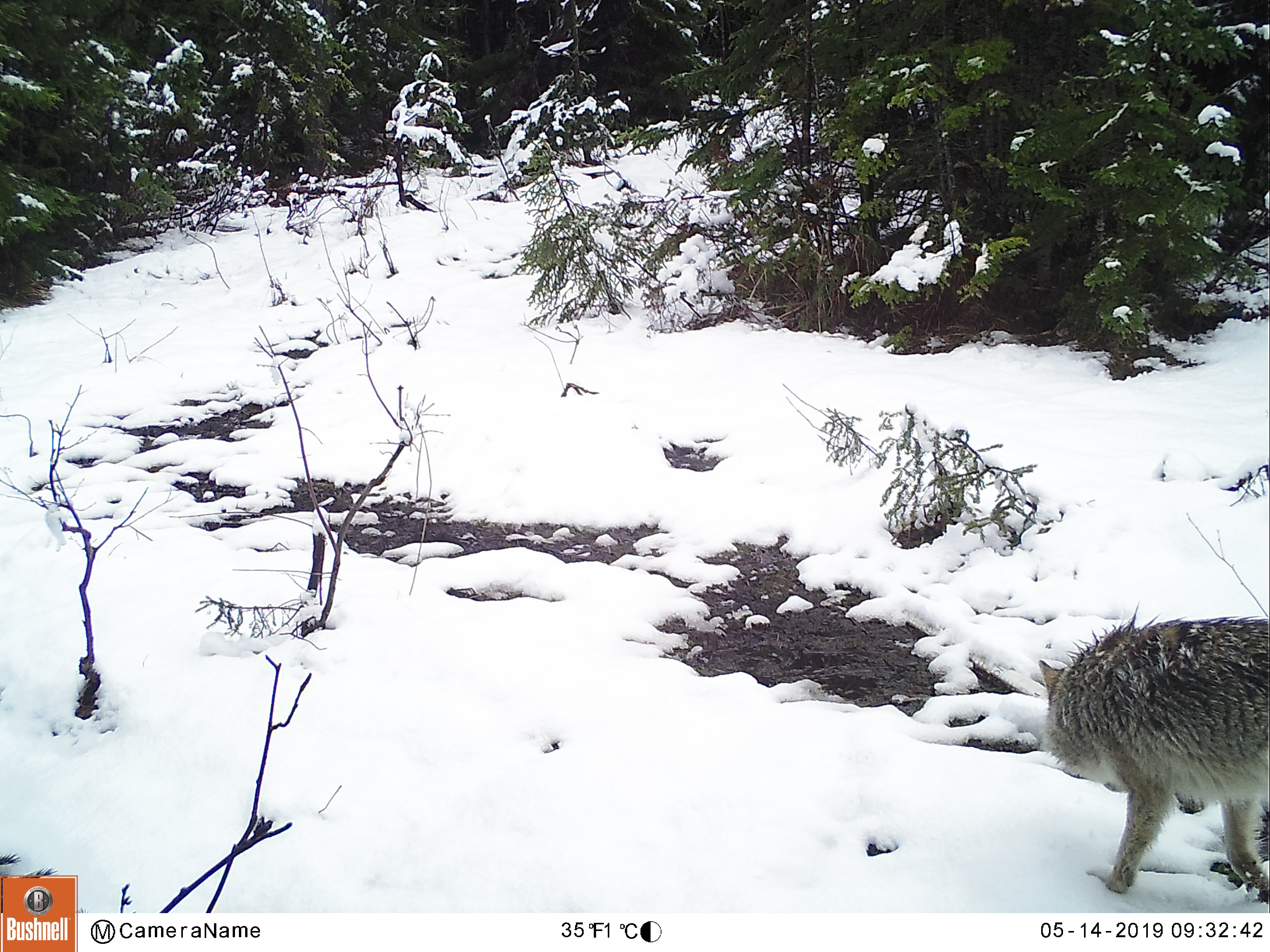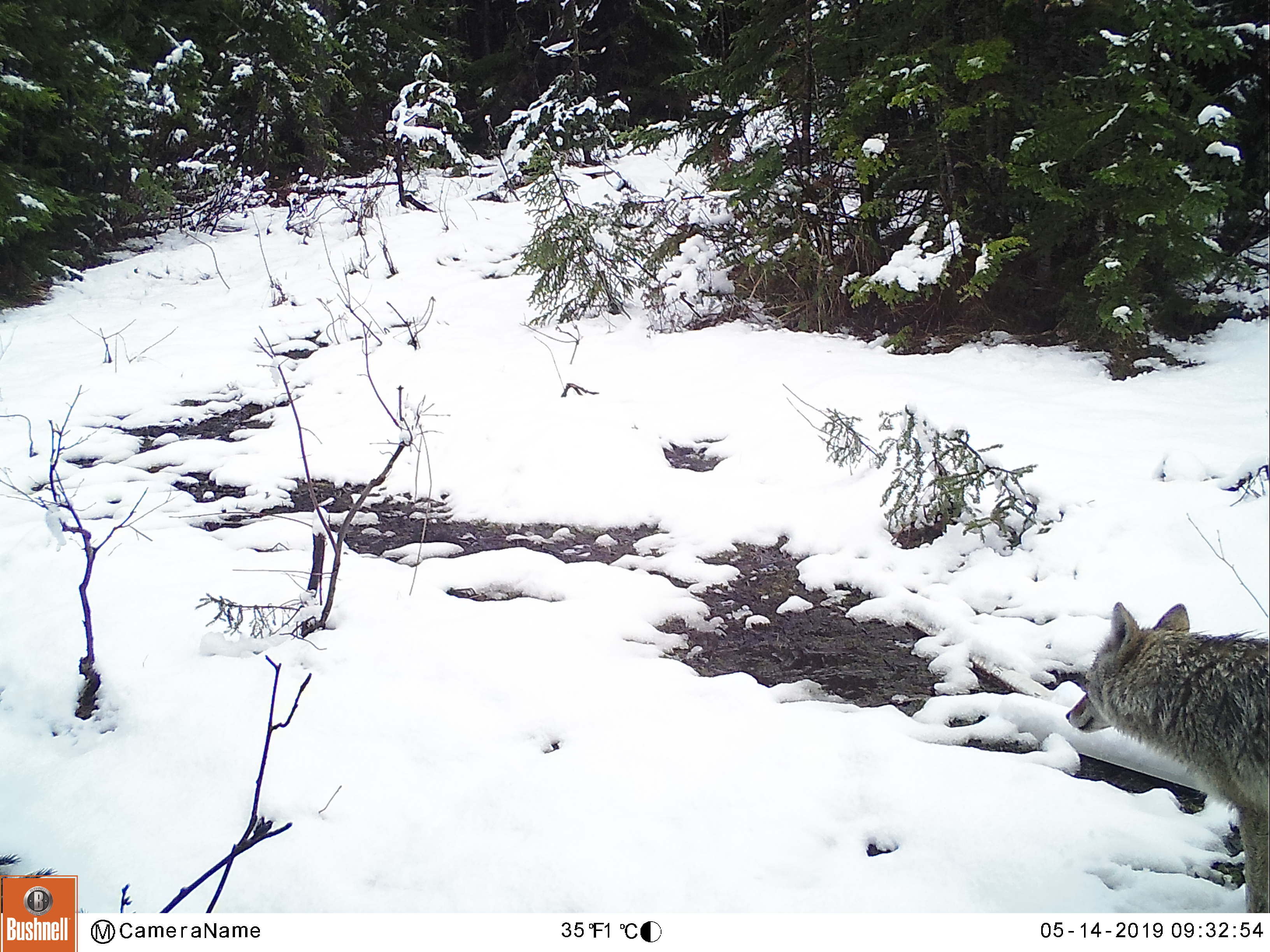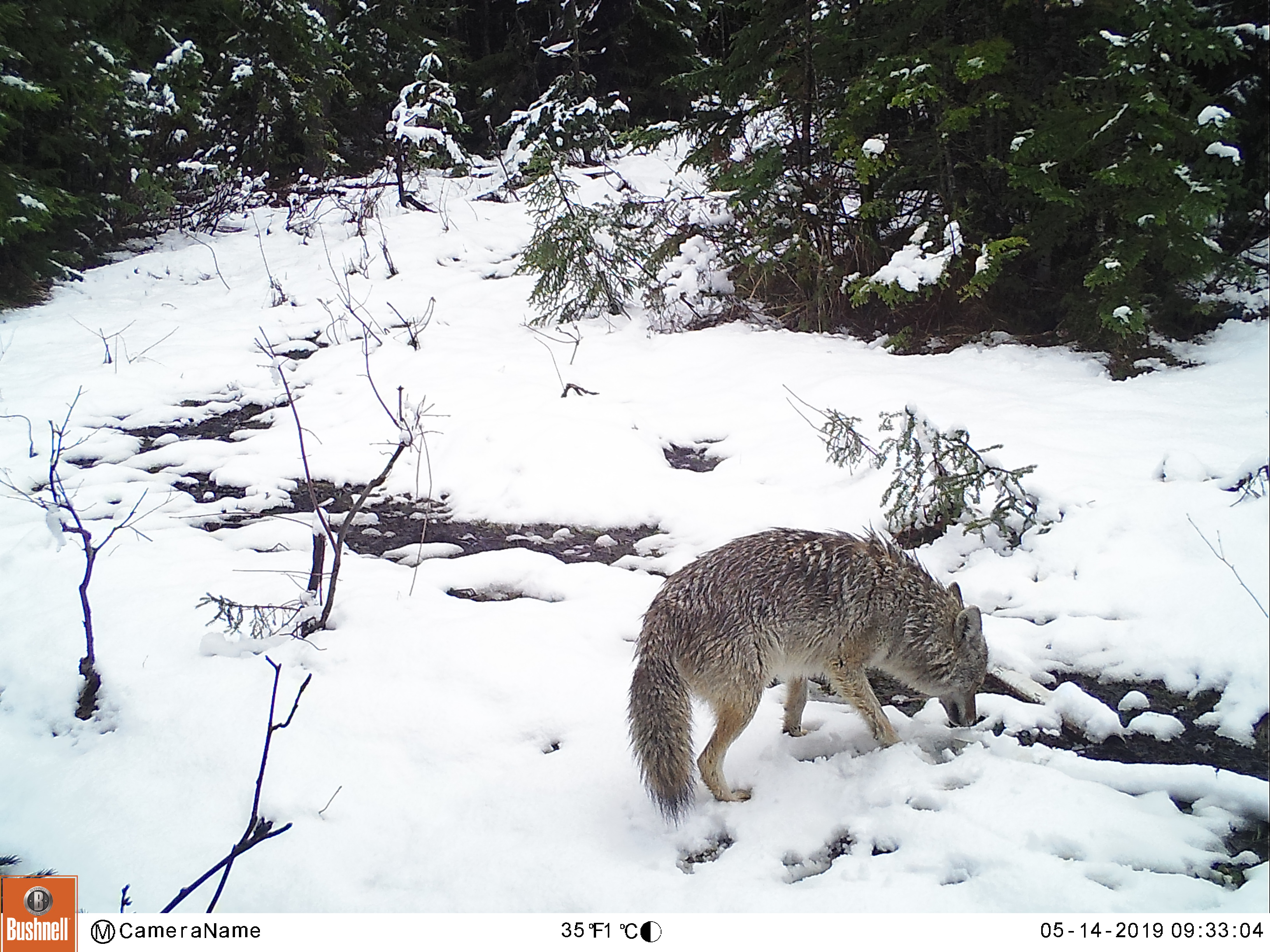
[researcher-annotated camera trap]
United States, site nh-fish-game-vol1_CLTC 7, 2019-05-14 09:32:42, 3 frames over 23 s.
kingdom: Animalia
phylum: Chordata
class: Mammalia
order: Carnivora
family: Canidae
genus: Canis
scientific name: Canis latrans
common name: coyote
Coyote (Canis latrans).